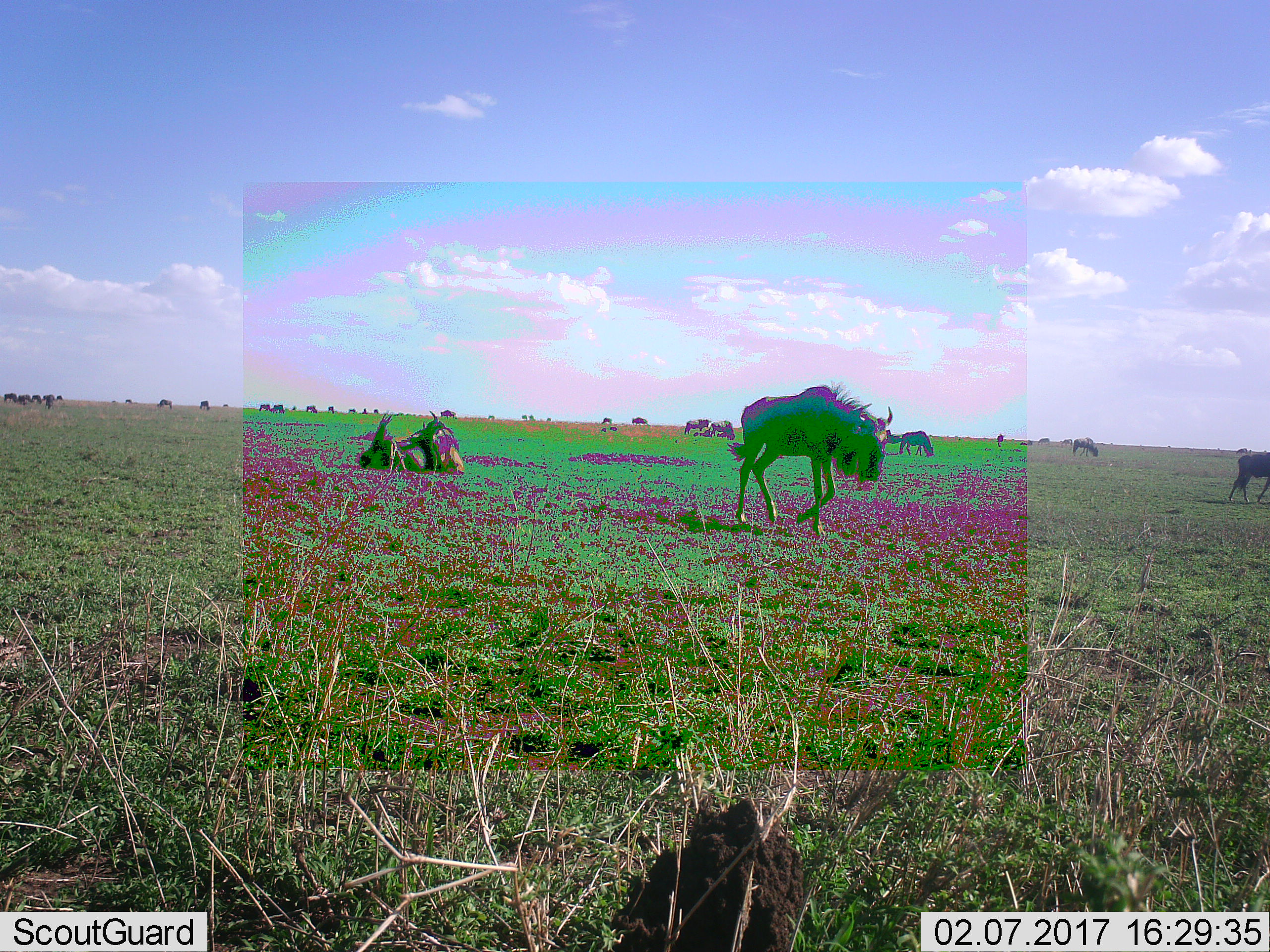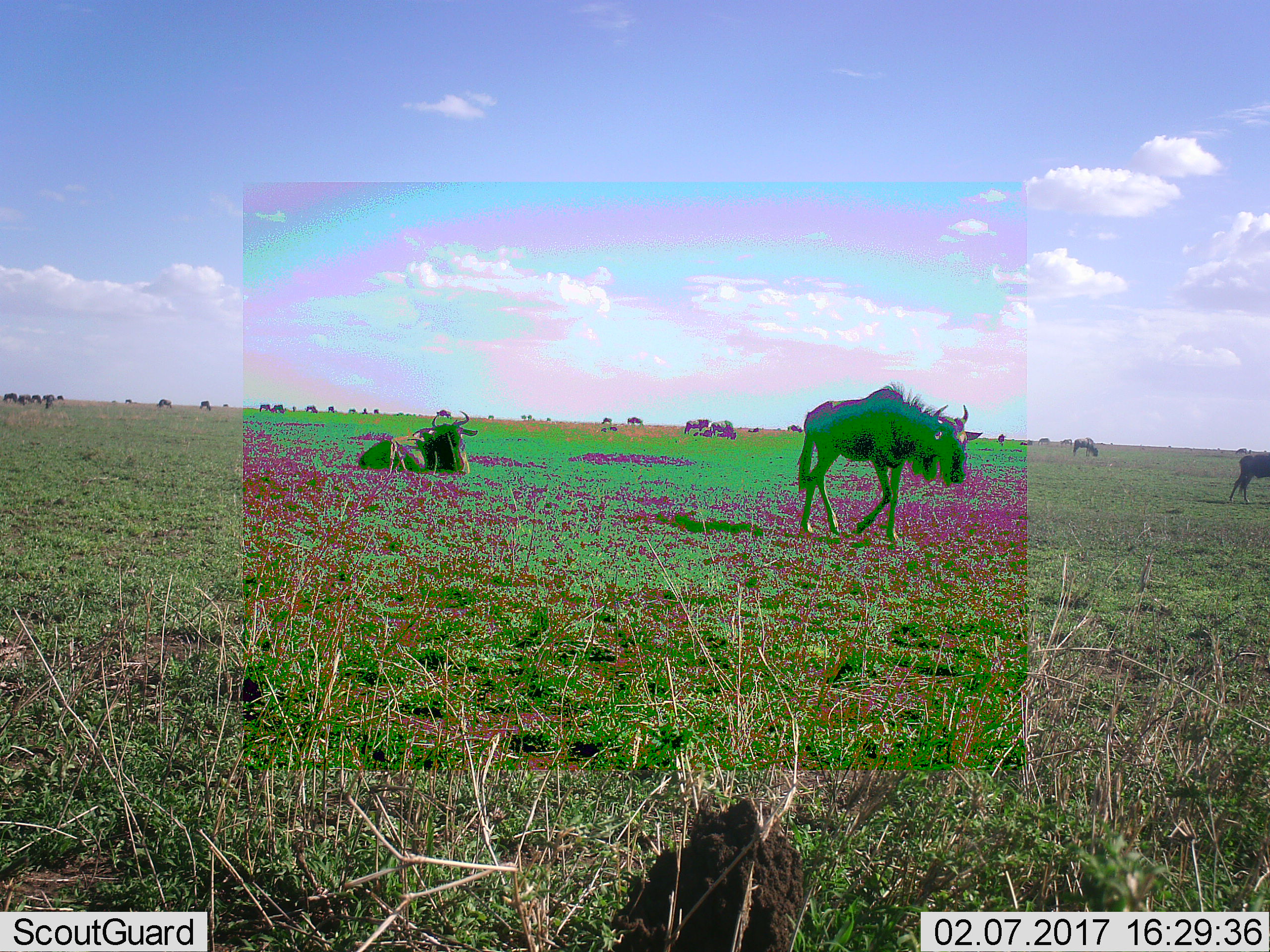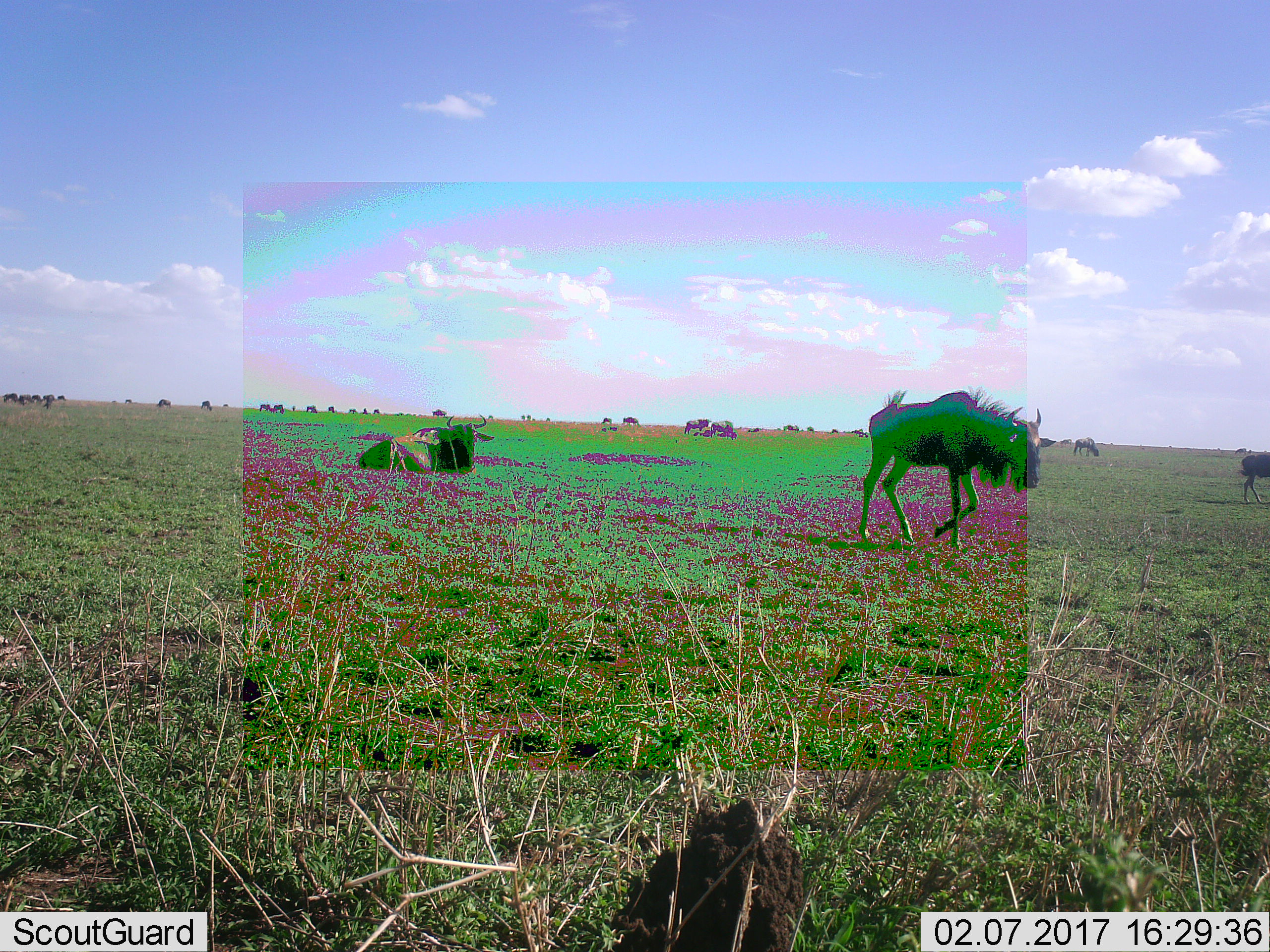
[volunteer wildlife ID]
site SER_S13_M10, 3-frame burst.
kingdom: Animalia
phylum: Chordata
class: Mammalia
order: Artiodactyla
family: Bovidae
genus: Connochaetes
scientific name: Connochaetes taurinus taurinus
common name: blue wildebeest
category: wildebeestblue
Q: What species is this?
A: Wildebeestblue (blue wildebeest) (Connochaetes taurinus taurinus).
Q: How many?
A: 11-50.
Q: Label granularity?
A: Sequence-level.